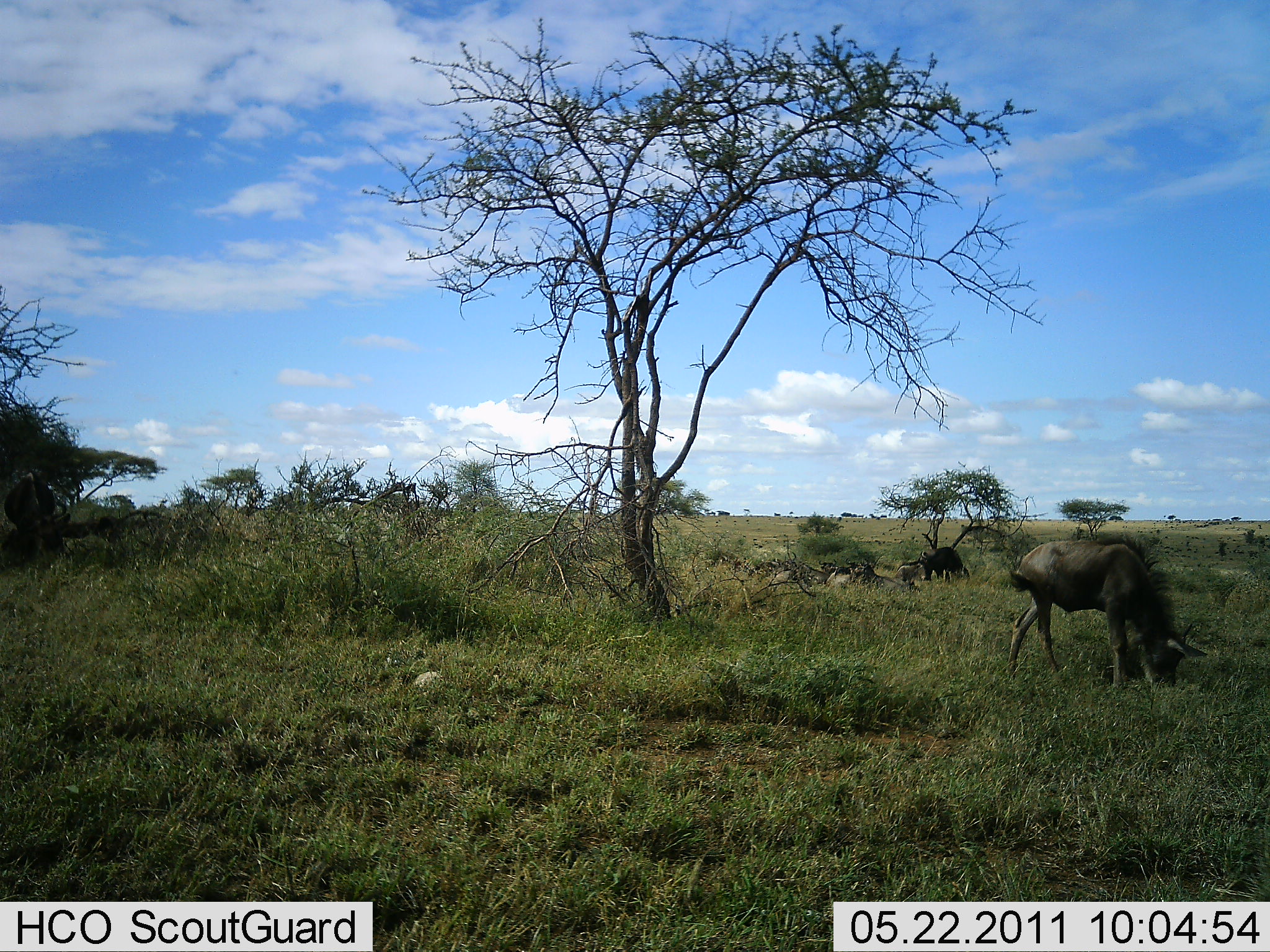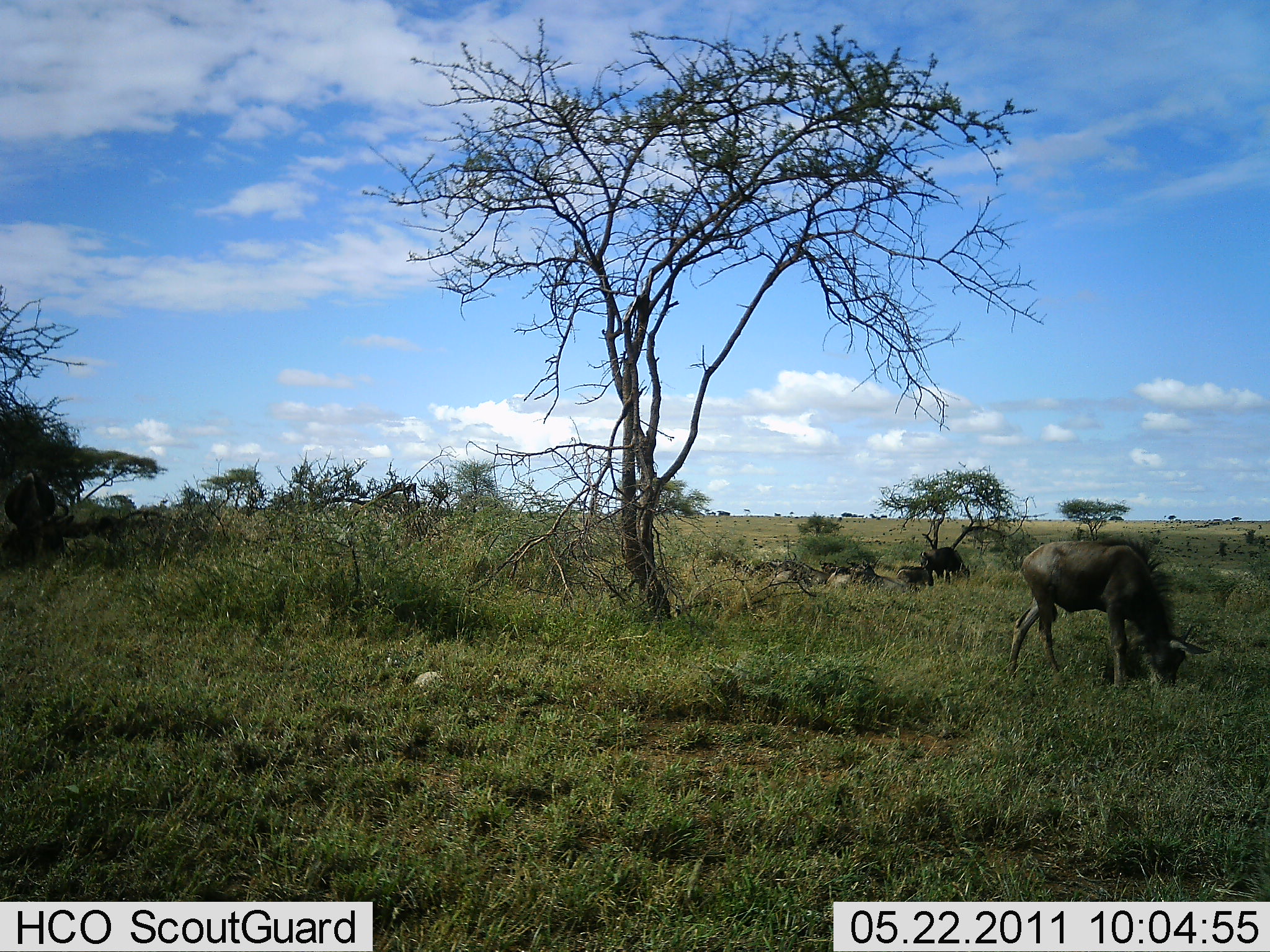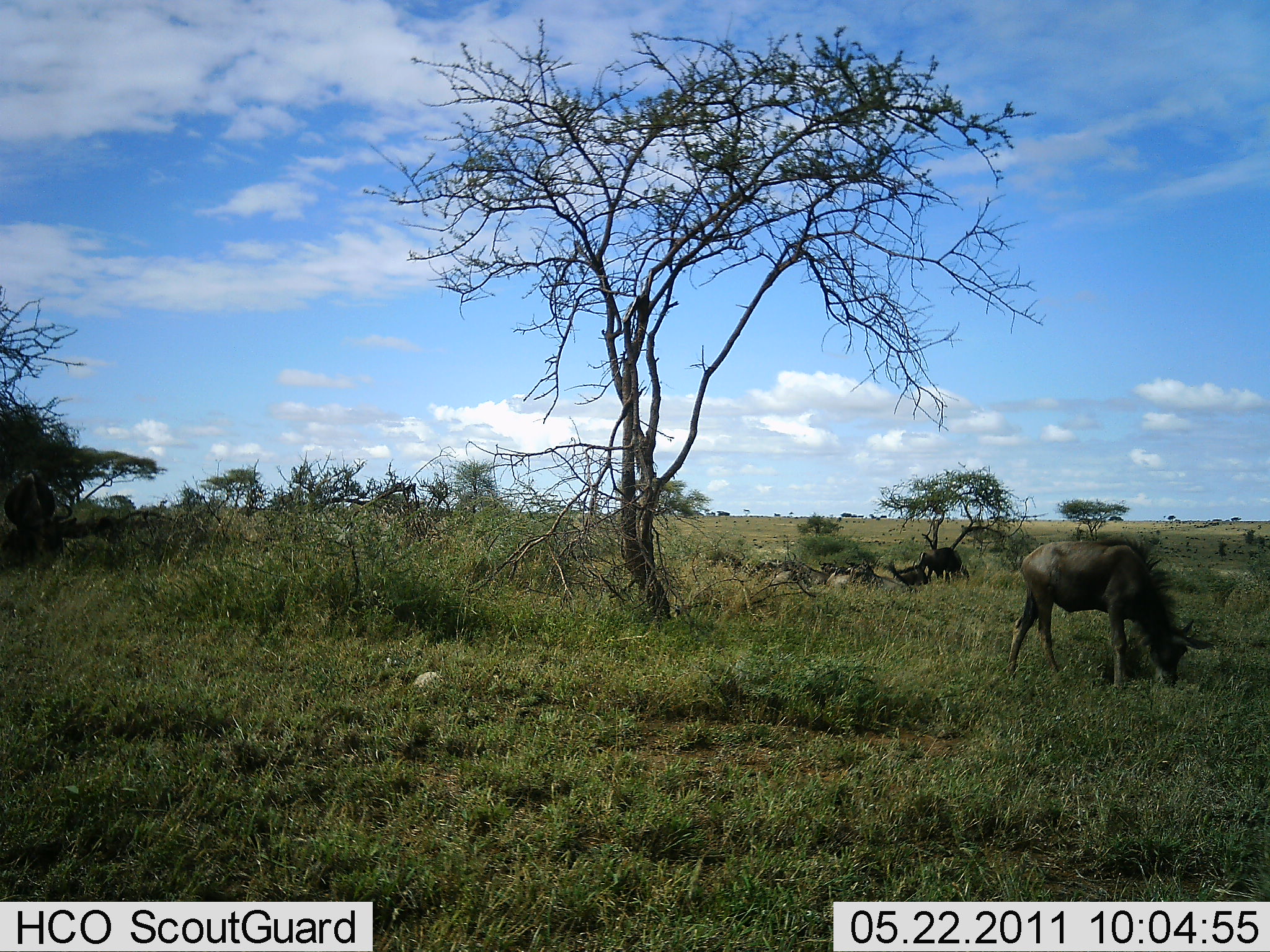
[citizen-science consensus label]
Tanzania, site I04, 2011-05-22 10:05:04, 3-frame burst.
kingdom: Animalia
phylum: Chordata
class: Mammalia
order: Artiodactyla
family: Bovidae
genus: Connochaetes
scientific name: Connochaetes taurinus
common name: blue wildebeest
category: wildebeest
Wildebeest (blue wildebeest) (Connochaetes taurinus), count 3. Behavior (volunteer vote fractions): standing 17%, resting 25%, moving 8%, interacting 0%. Young present (vote fraction): 25%. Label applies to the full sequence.